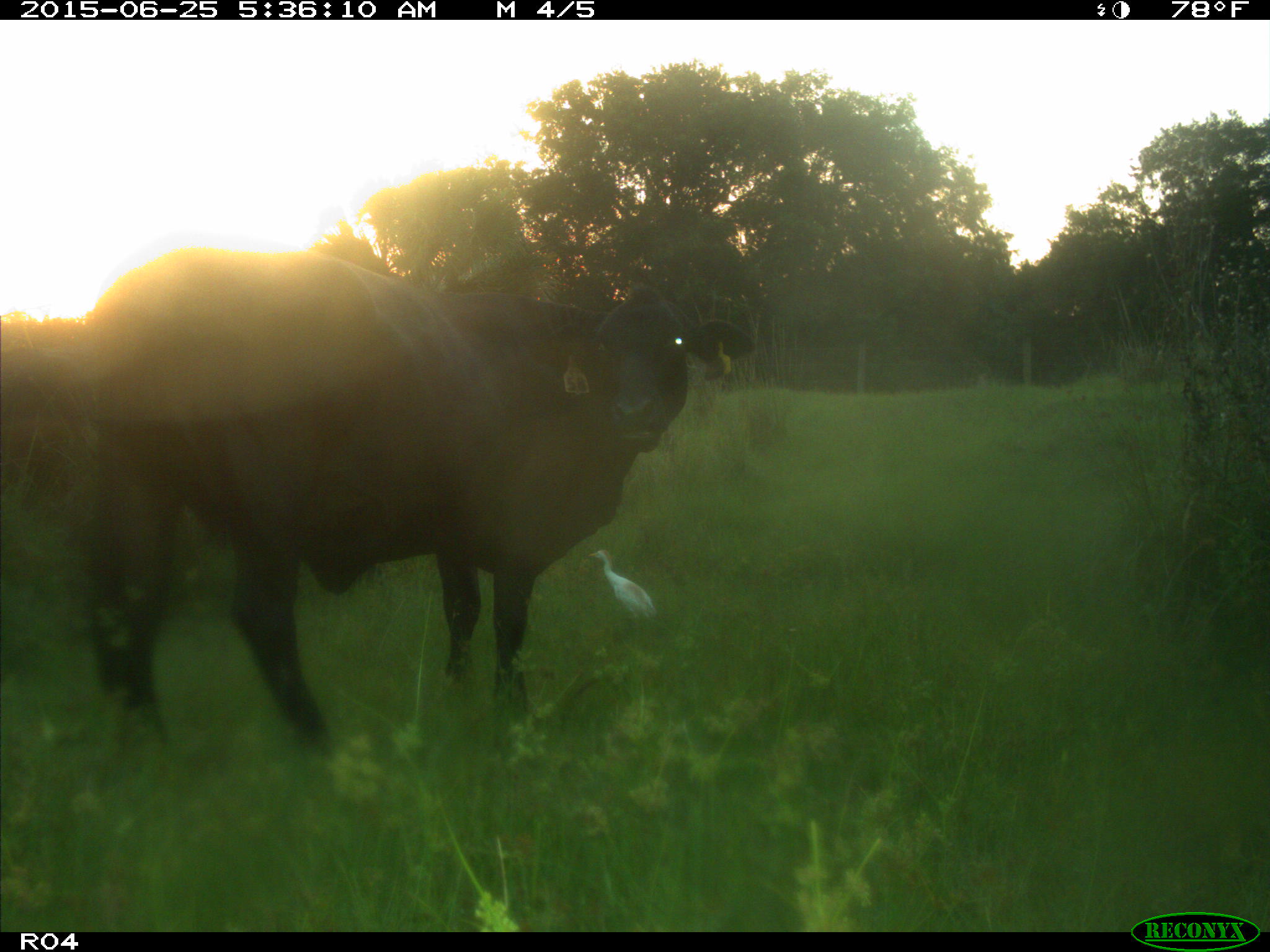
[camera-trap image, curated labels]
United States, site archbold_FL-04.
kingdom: Animalia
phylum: Chordata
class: Mammalia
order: Artiodactyla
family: Bovidae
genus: Bos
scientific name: Bos taurus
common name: domestic cow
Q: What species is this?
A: Bos taurus (domestic cow).